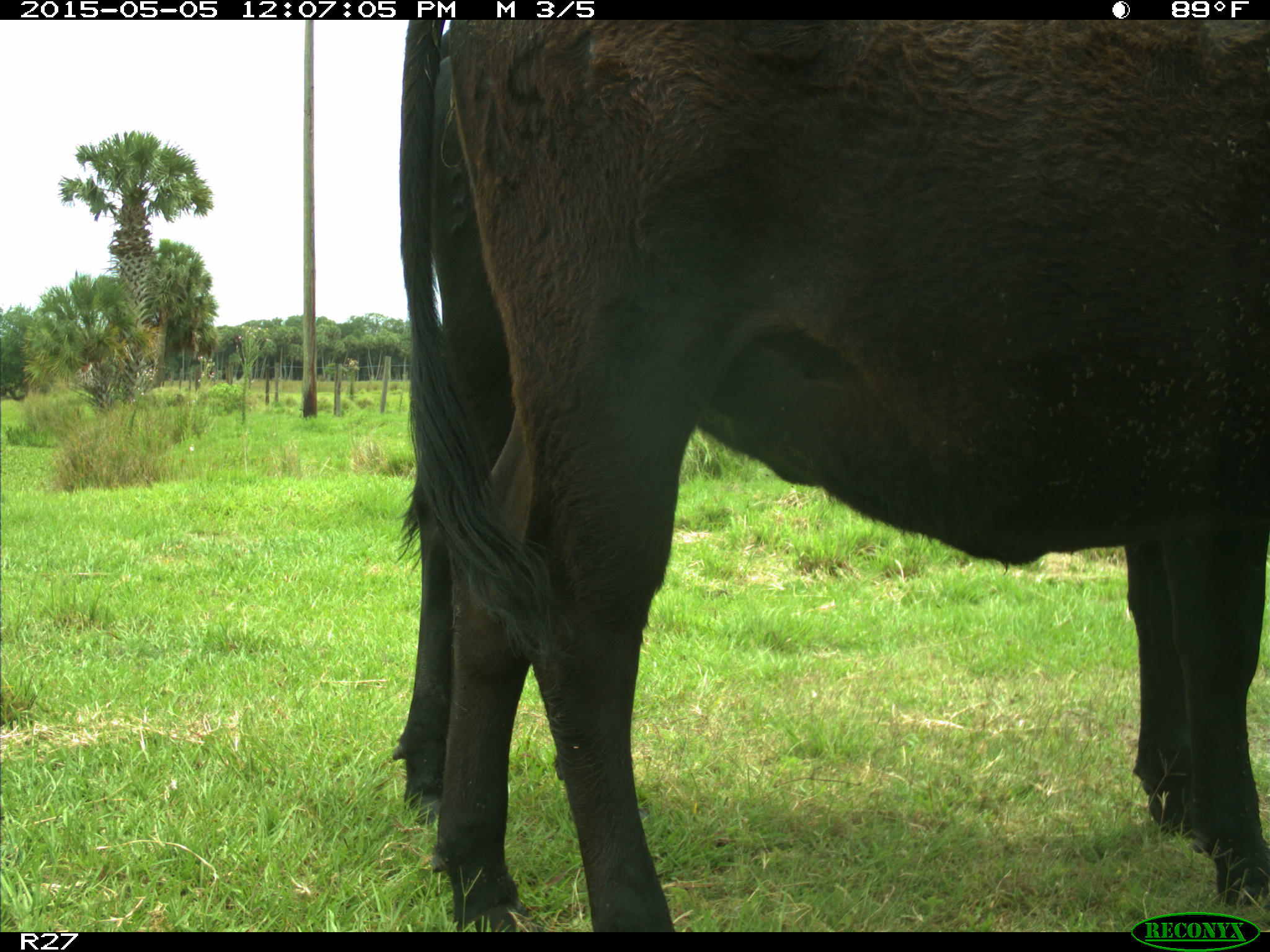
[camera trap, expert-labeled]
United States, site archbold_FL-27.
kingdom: Animalia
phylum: Chordata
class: Mammalia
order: Artiodactyla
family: Bovidae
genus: Bos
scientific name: Bos taurus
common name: domestic cow